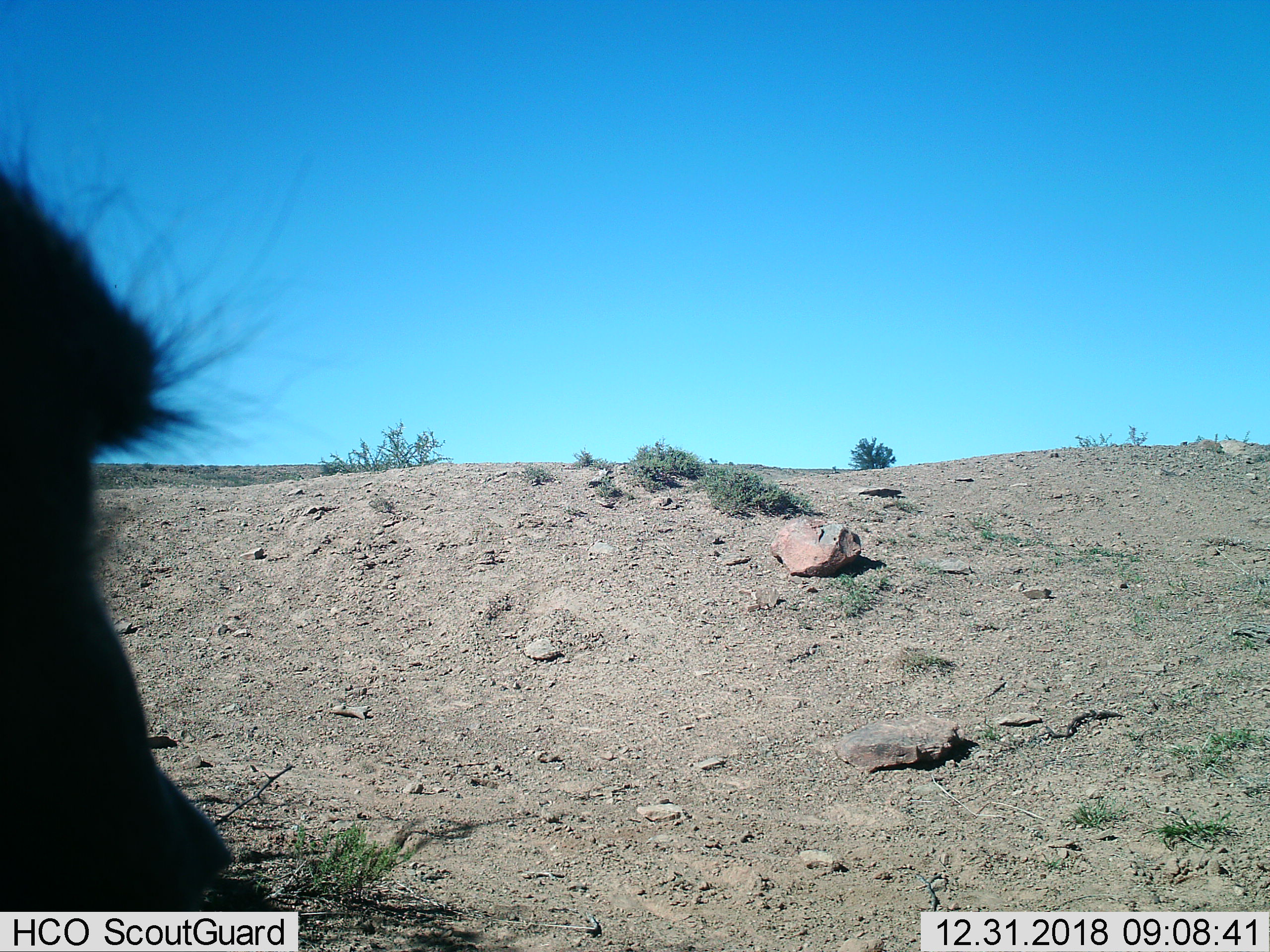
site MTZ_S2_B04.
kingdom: Animalia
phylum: Chordata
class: Mammalia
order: Primates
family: Cercopithecidae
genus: Papio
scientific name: Papio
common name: baboon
Baboon (Papio), count 1. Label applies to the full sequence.